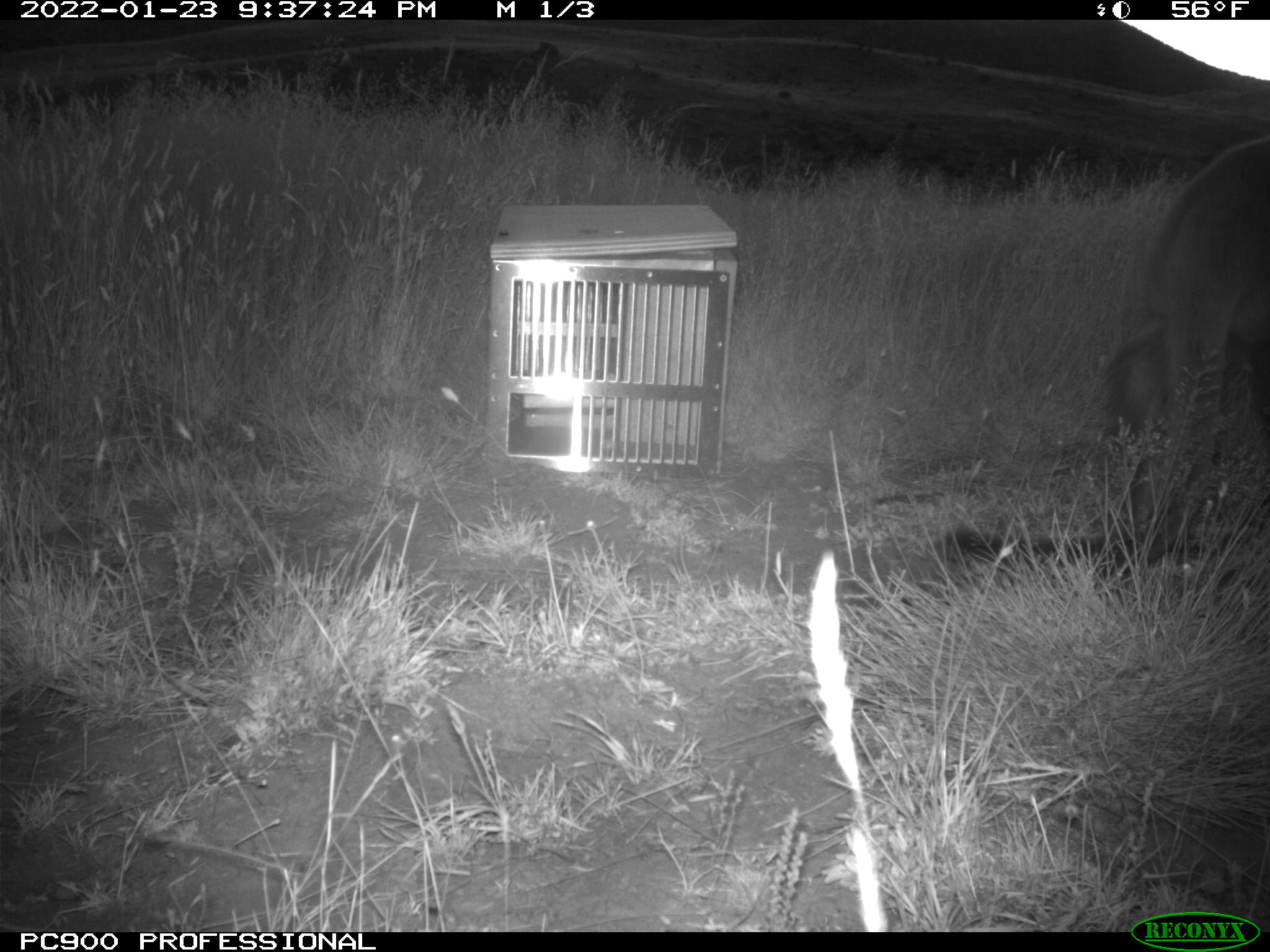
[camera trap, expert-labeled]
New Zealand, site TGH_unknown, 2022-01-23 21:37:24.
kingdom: Animalia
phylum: Chordata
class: Mammalia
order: Diprotodontia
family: Macropodidae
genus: Notamacropus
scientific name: Notamacropus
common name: wallaby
Wallaby (Notamacropus).